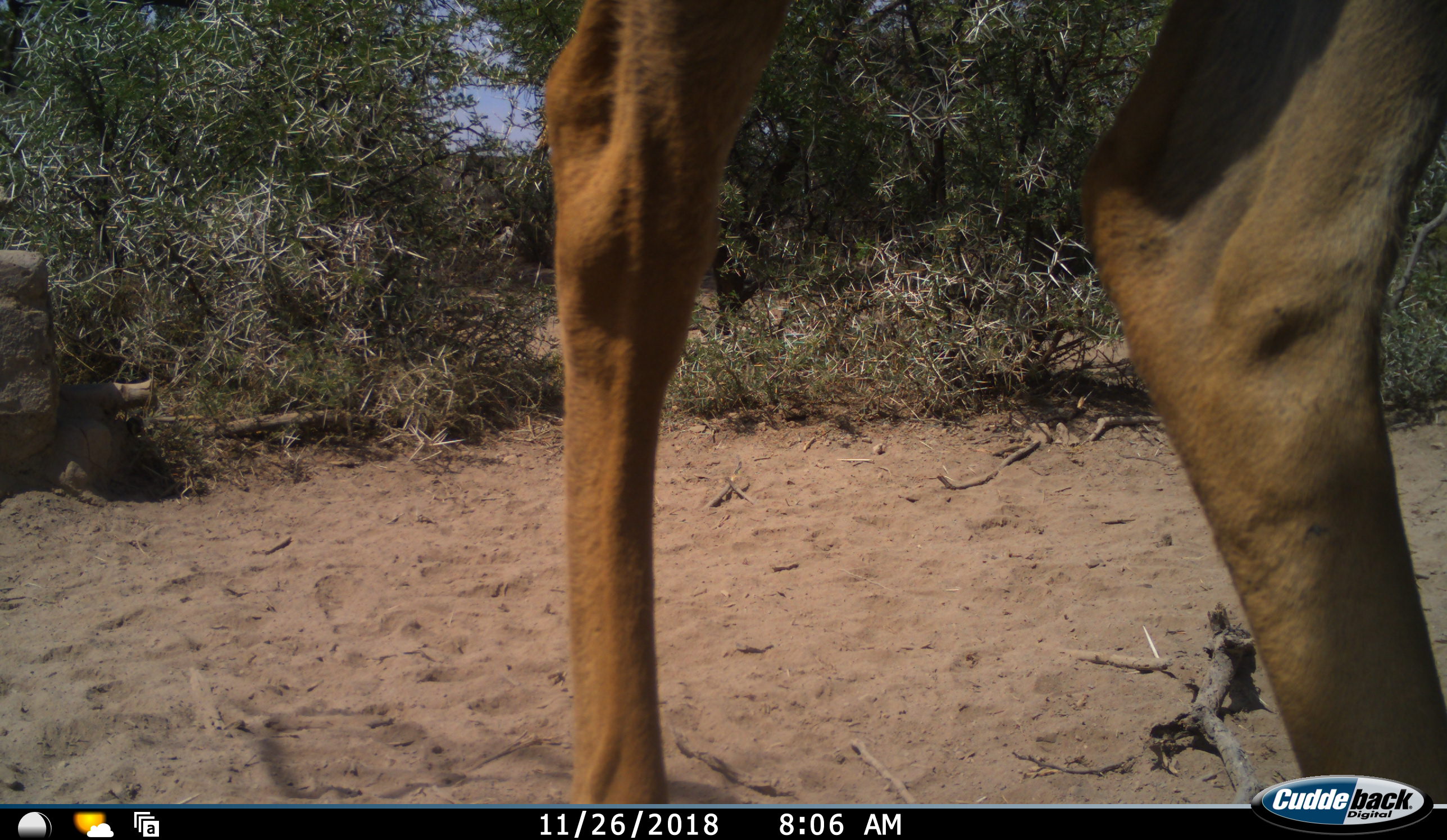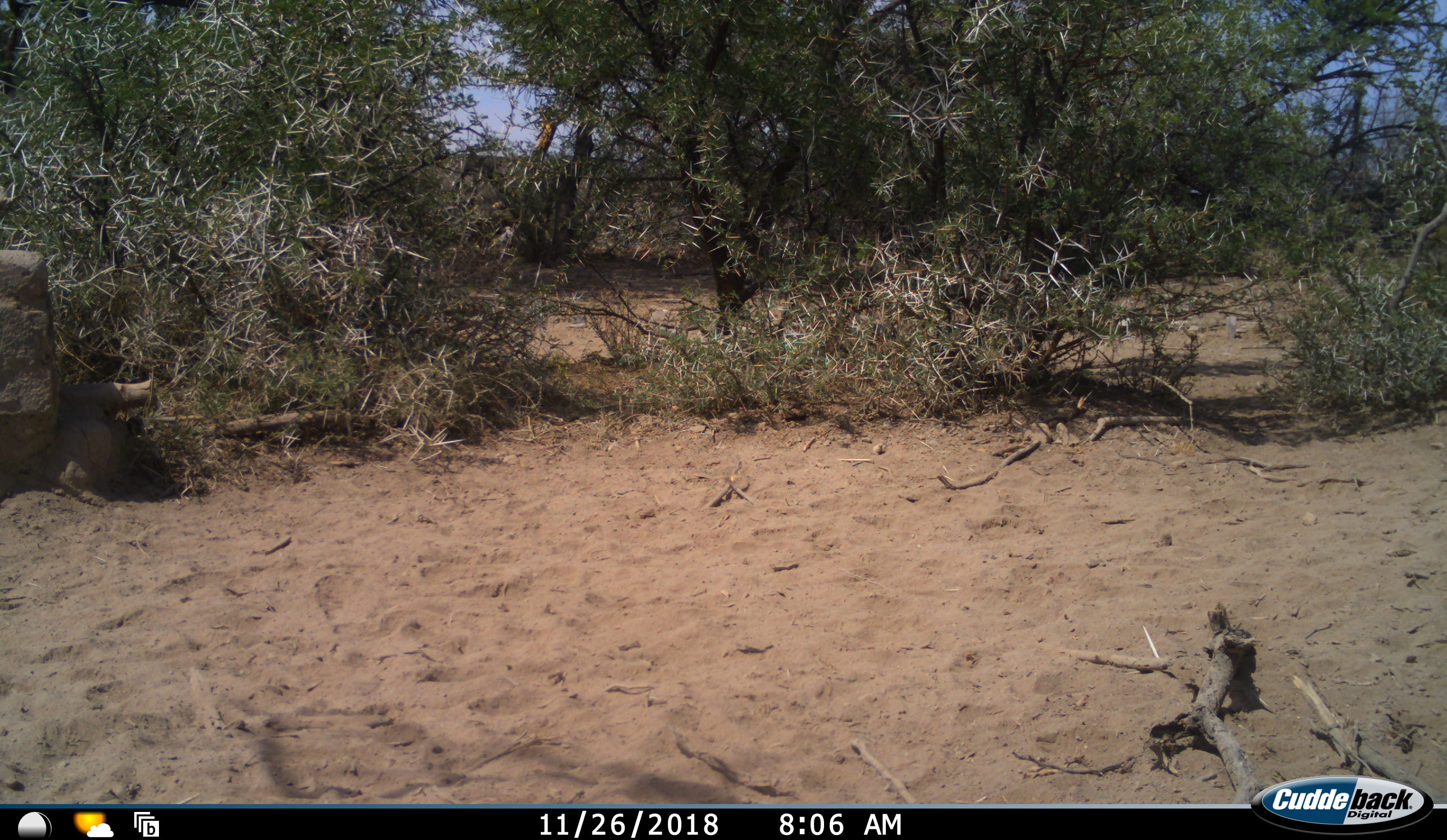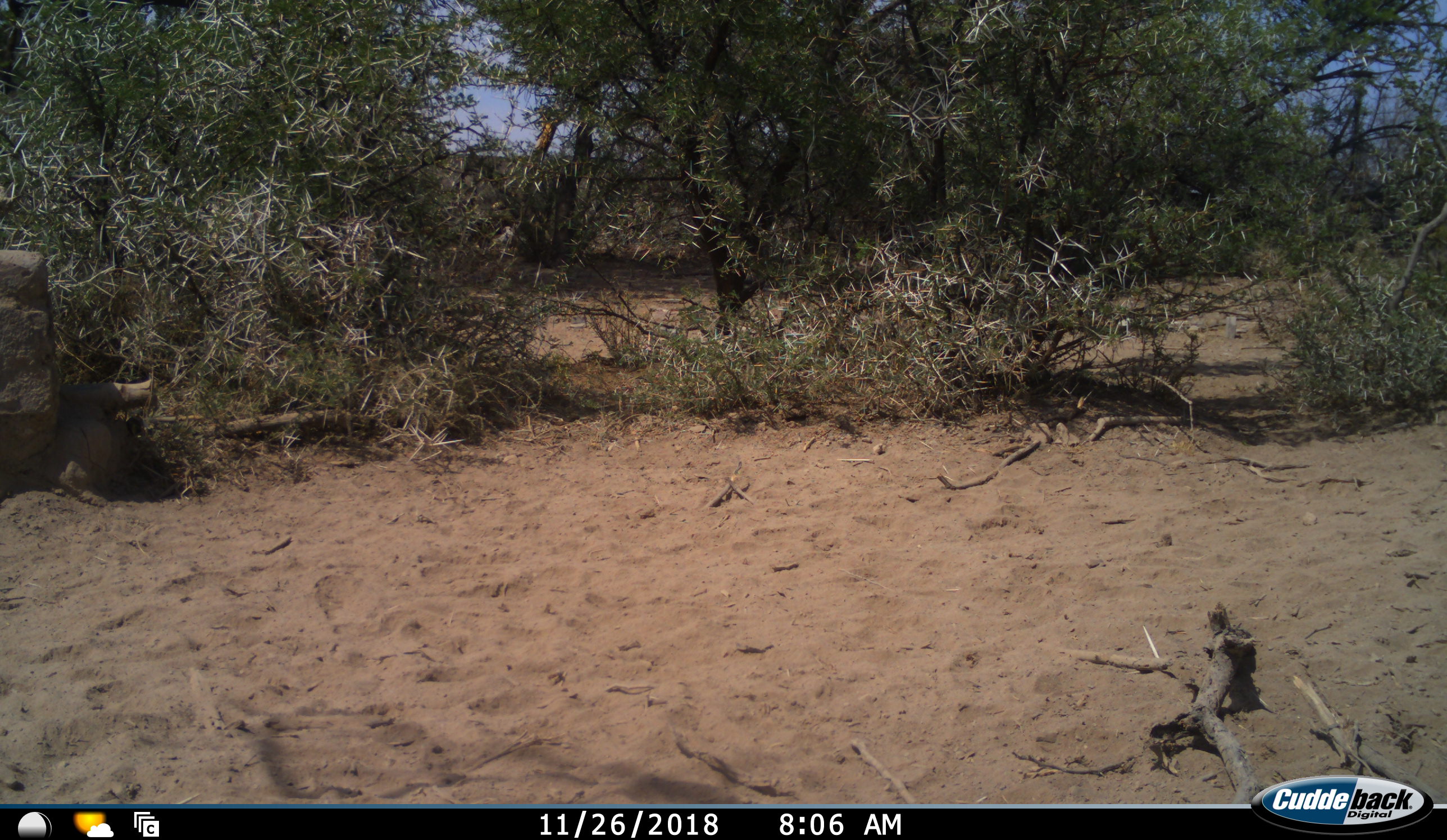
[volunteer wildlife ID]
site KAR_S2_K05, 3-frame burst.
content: unidentified animal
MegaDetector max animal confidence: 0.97